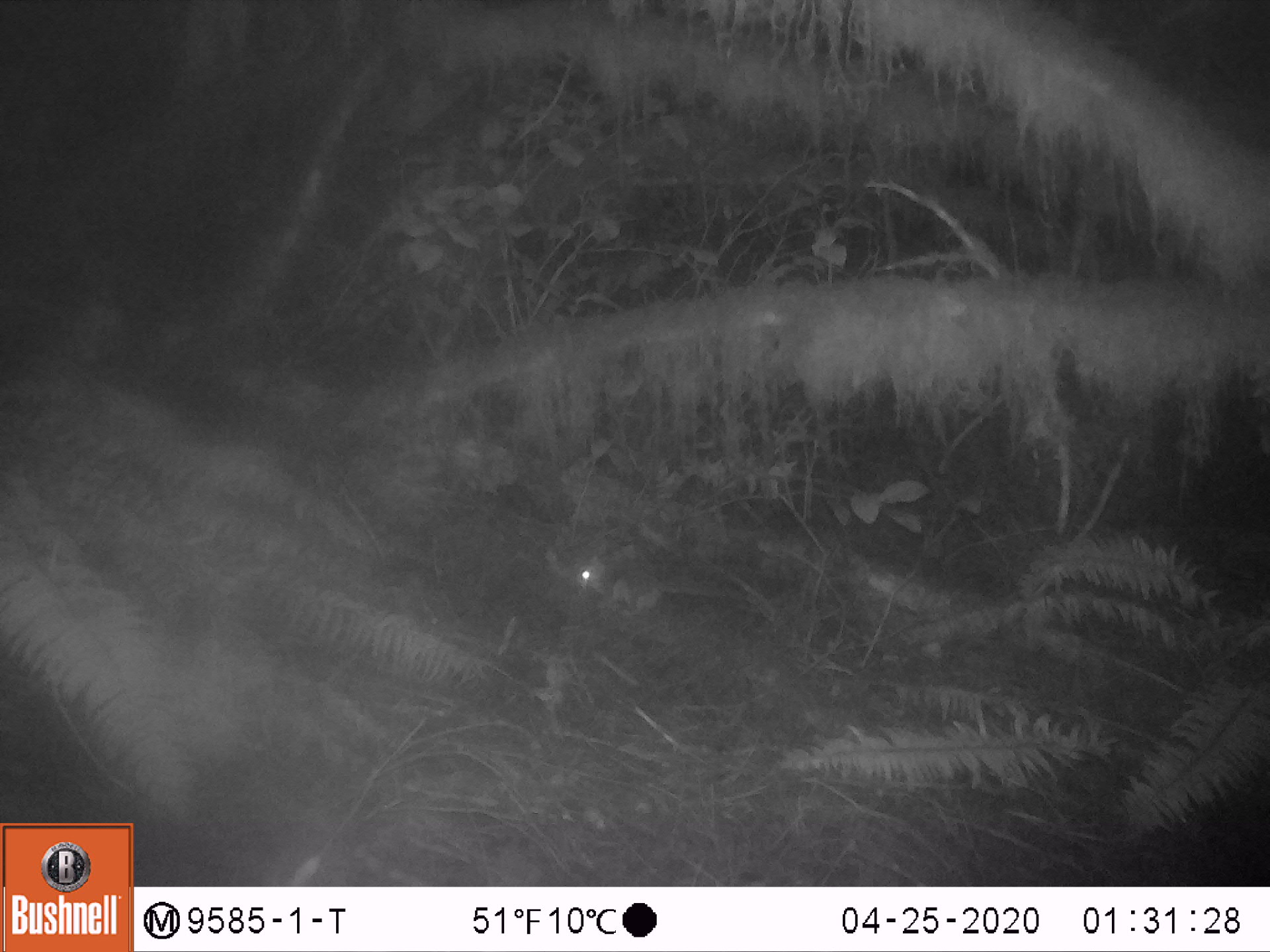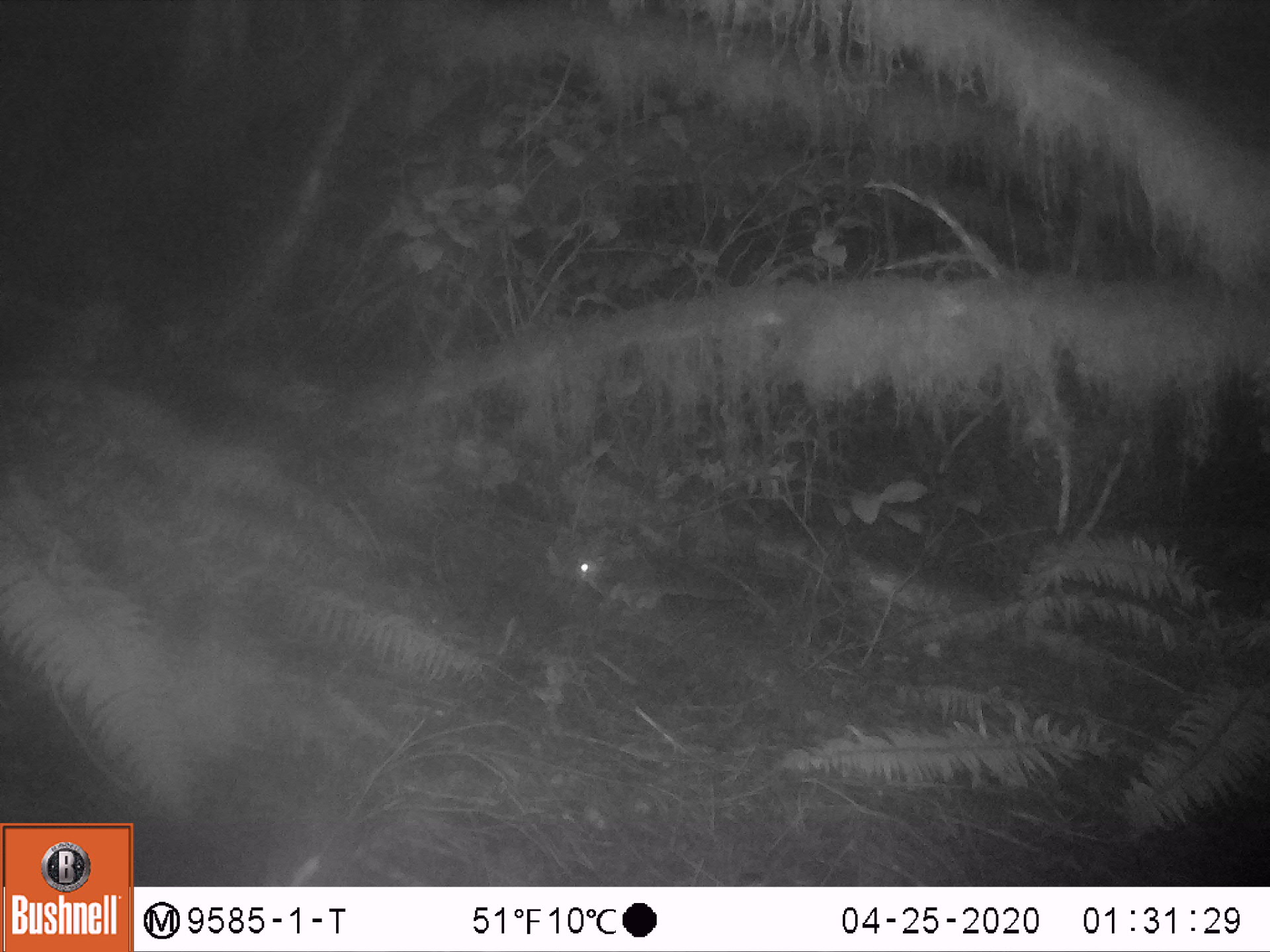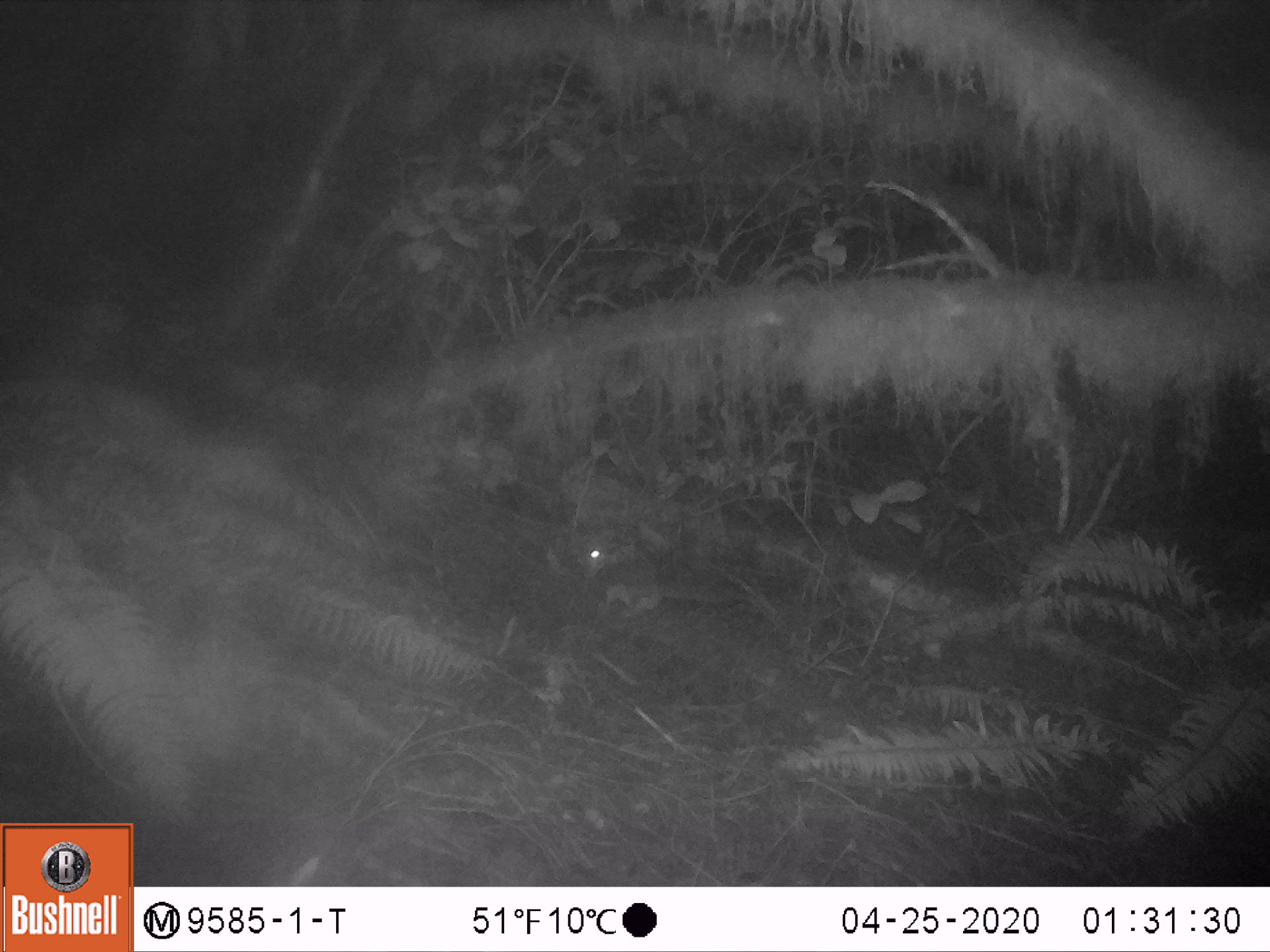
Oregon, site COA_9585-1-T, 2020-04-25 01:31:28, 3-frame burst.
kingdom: Animalia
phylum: Chordata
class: Mammalia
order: Rodentia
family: Sciuridae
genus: Glaucomys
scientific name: Glaucomys oregonensis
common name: humboldt's flying squirrel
Humboldt's flying squirrel (Glaucomys oregonensis).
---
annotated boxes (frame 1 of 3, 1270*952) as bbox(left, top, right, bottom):
humboldt's flying squirrel: bbox(554, 546, 761, 631)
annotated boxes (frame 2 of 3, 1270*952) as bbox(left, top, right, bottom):
humboldt's flying squirrel: bbox(554, 546, 759, 627)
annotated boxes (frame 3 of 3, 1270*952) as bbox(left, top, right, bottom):
humboldt's flying squirrel: bbox(566, 526, 738, 626)